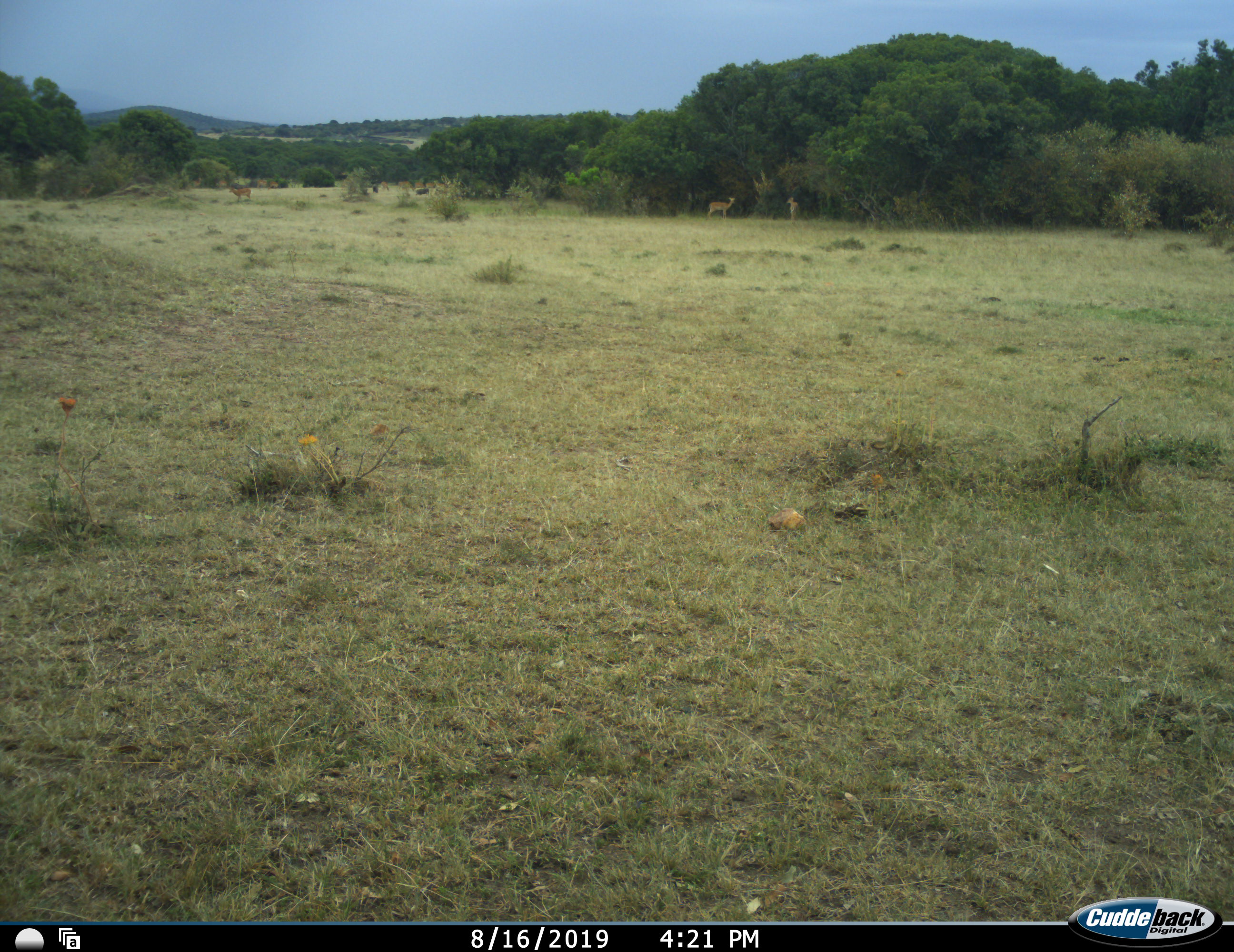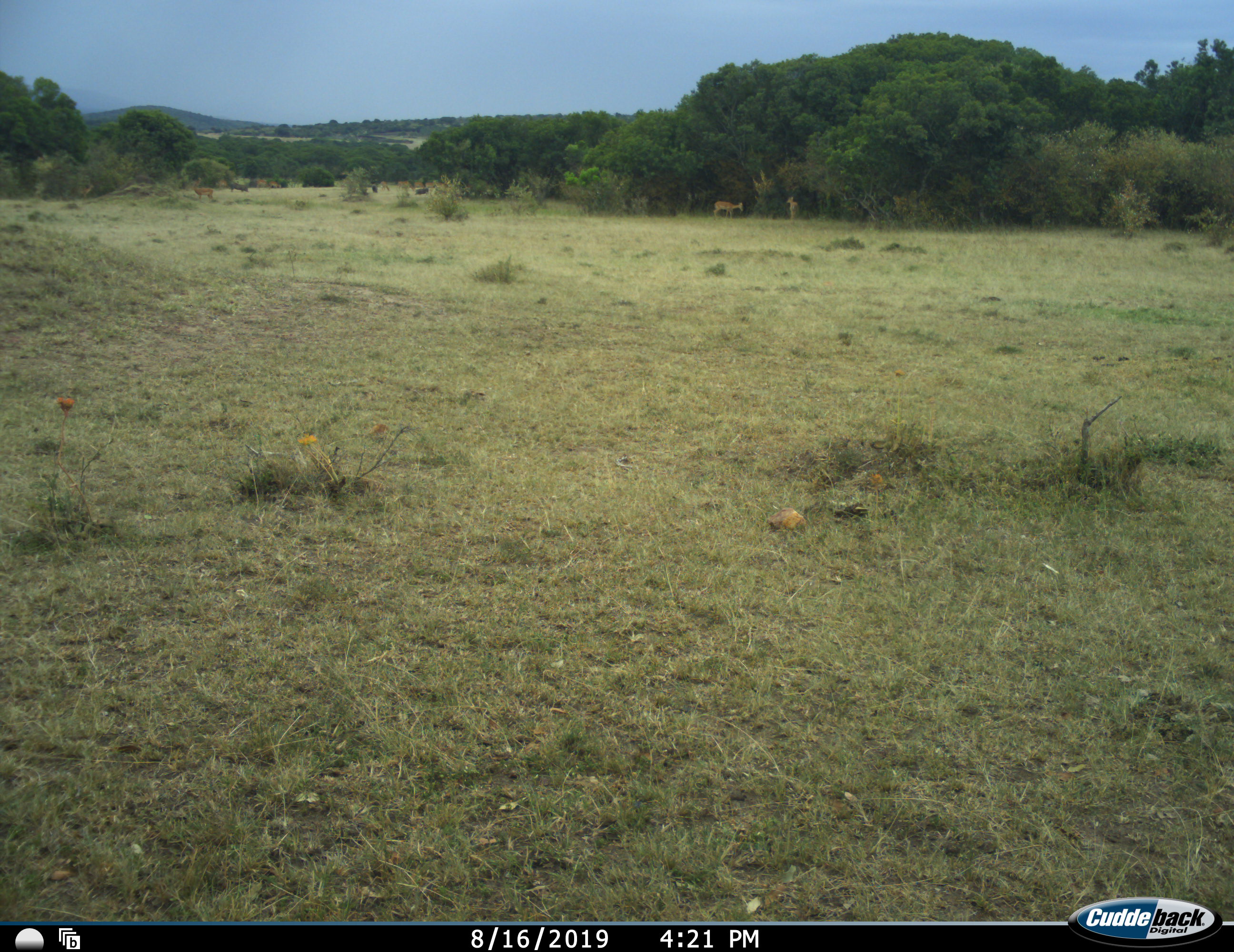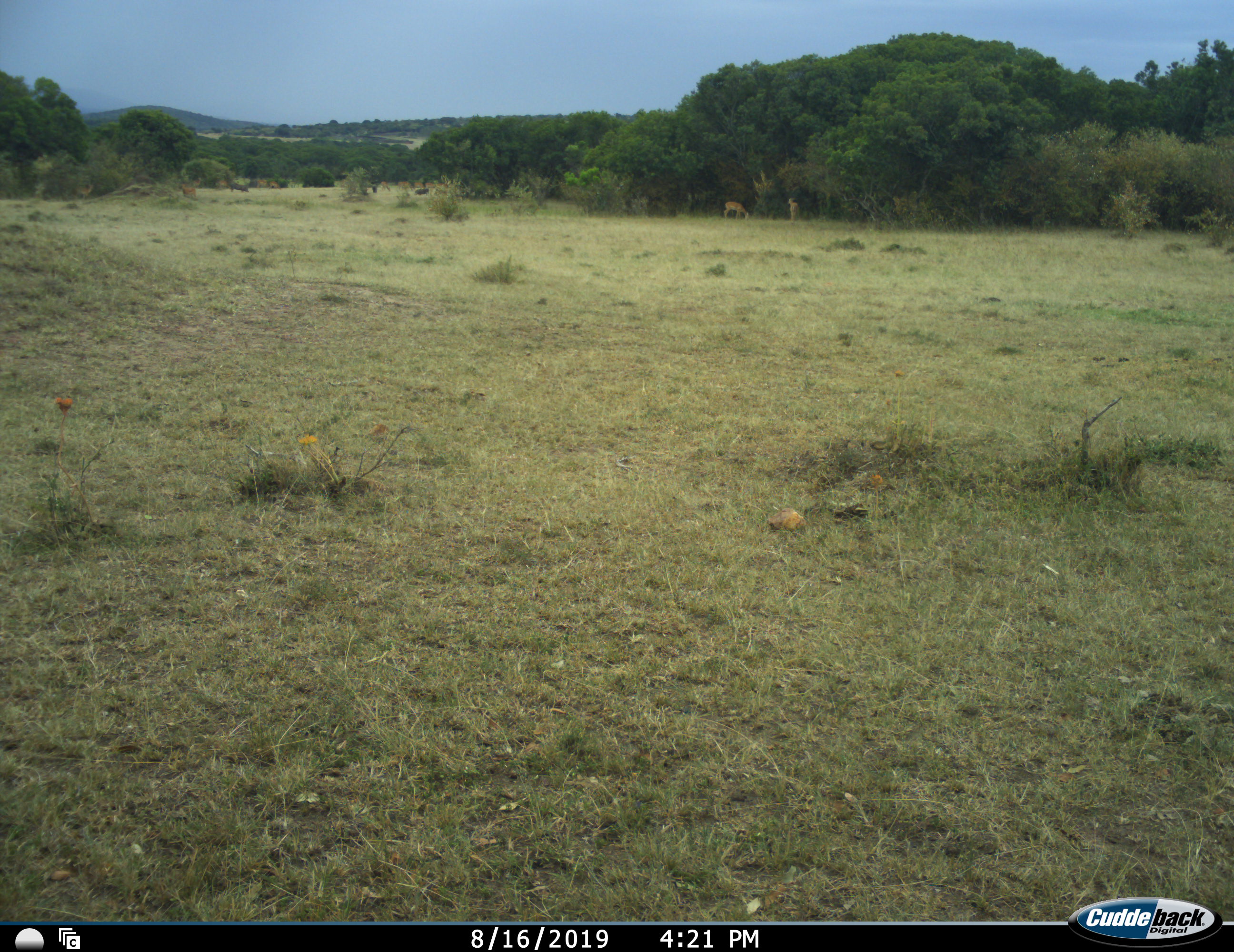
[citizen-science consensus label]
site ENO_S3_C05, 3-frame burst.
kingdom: Animalia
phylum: Chordata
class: Mammalia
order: Artiodactyla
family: Bovidae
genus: Aepyceros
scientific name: Aepyceros melampus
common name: impala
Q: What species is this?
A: Impala (Aepyceros melampus).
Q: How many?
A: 10.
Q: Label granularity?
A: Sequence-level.